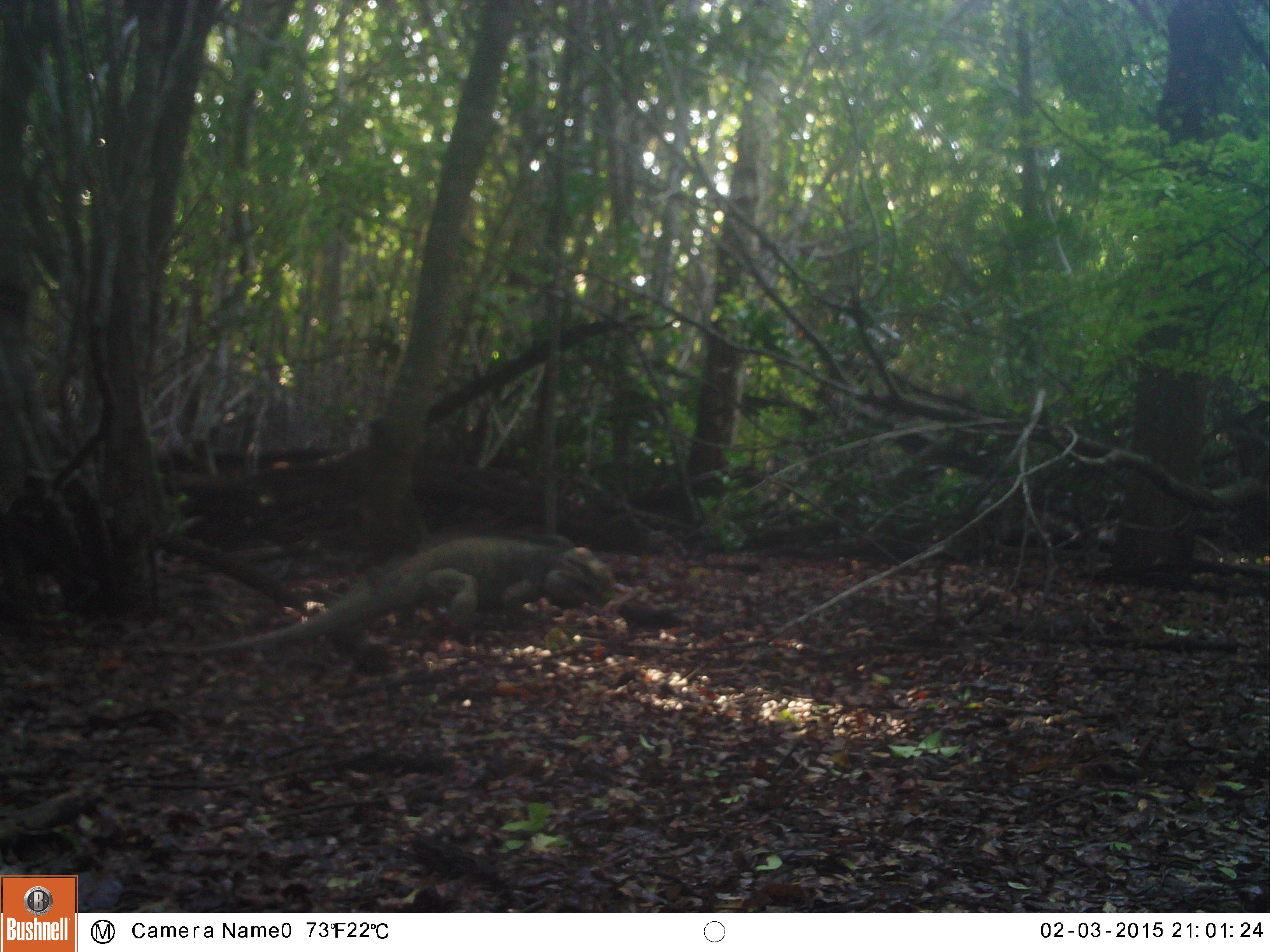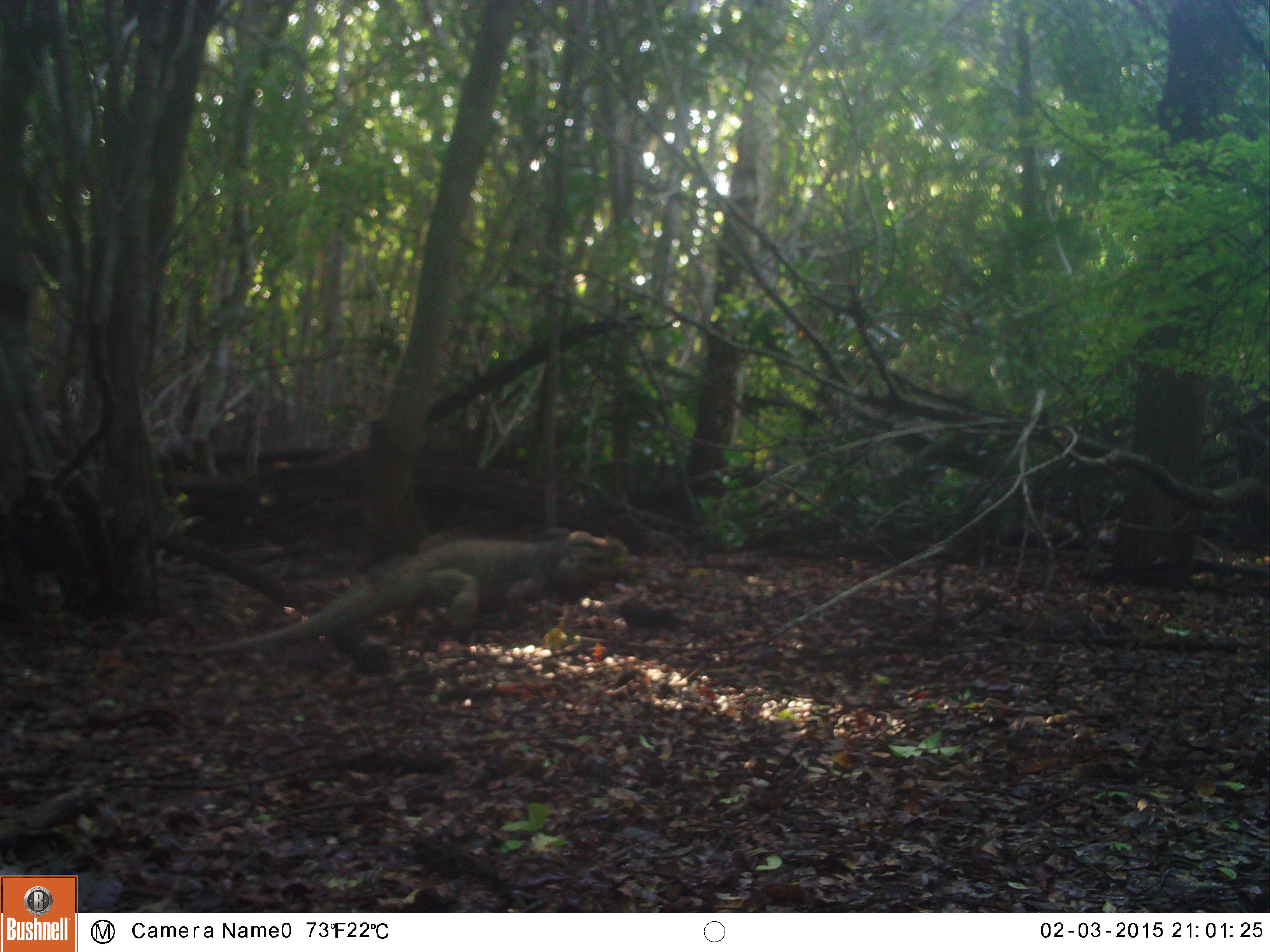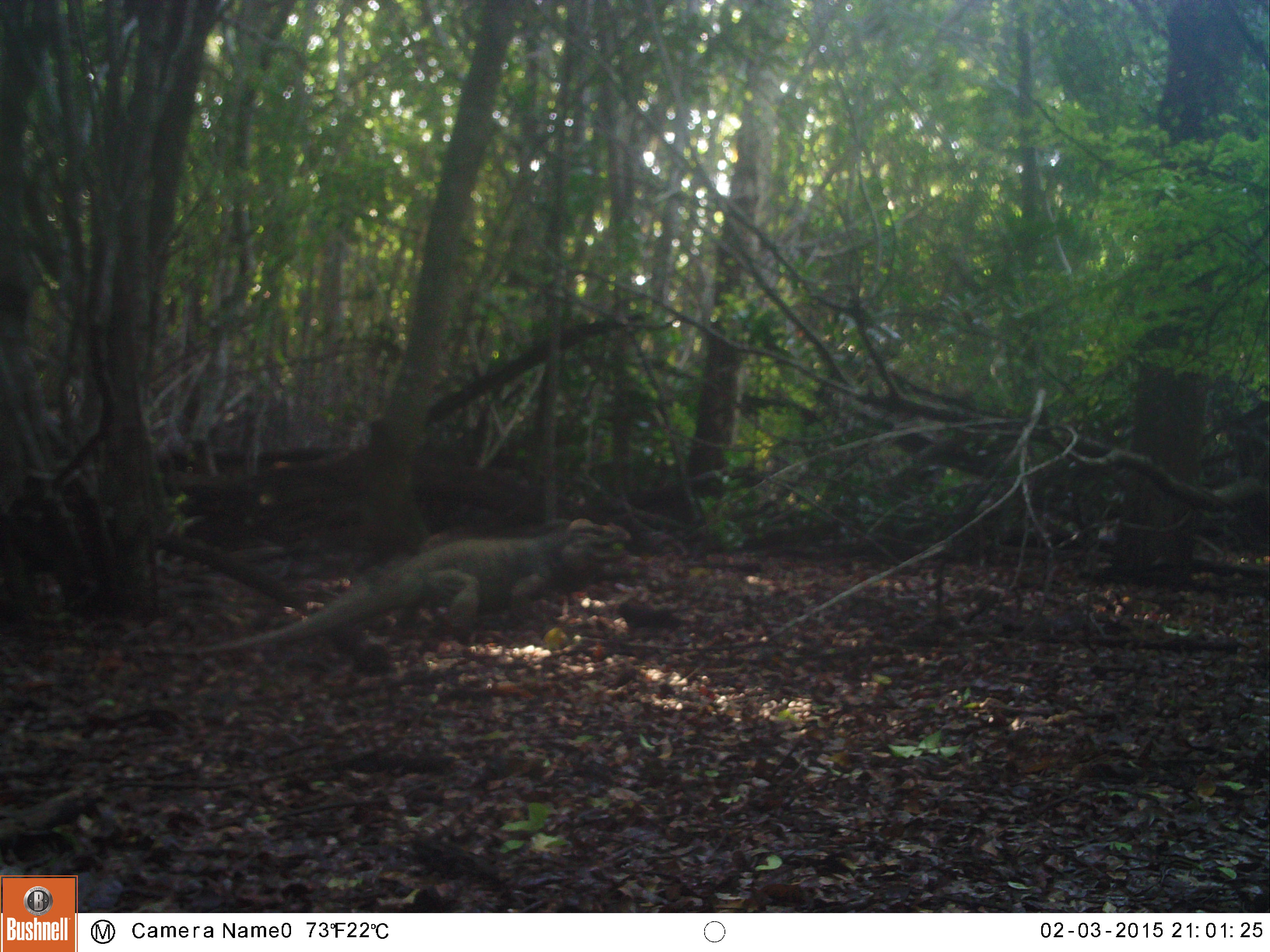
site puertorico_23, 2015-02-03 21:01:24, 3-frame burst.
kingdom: Animalia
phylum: Chordata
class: Reptilia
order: Squamata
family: Iguanidae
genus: Iguana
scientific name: Iguana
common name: typical iguanas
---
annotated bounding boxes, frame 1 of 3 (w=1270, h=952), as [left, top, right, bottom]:
iguana: [156, 532, 598, 661]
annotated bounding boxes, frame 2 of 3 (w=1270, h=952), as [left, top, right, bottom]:
iguana: [173, 528, 616, 661]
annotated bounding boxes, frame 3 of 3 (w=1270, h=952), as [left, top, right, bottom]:
iguana: [172, 519, 603, 661]